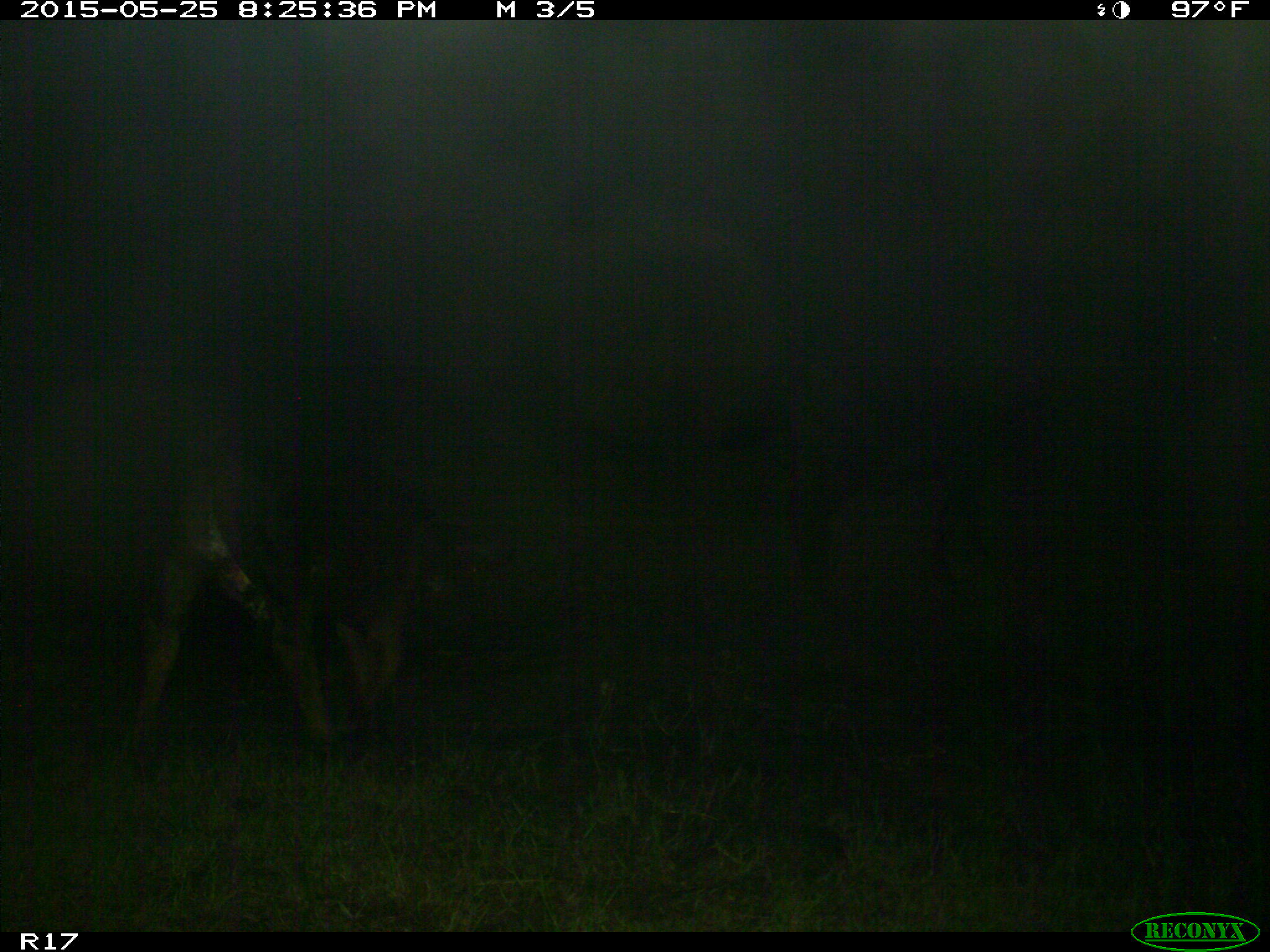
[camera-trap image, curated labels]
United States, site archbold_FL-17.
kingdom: Animalia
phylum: Chordata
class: Mammalia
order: Artiodactyla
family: Bovidae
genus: Bos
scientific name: Bos taurus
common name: domestic cow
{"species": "Bos taurus (domestic cow)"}